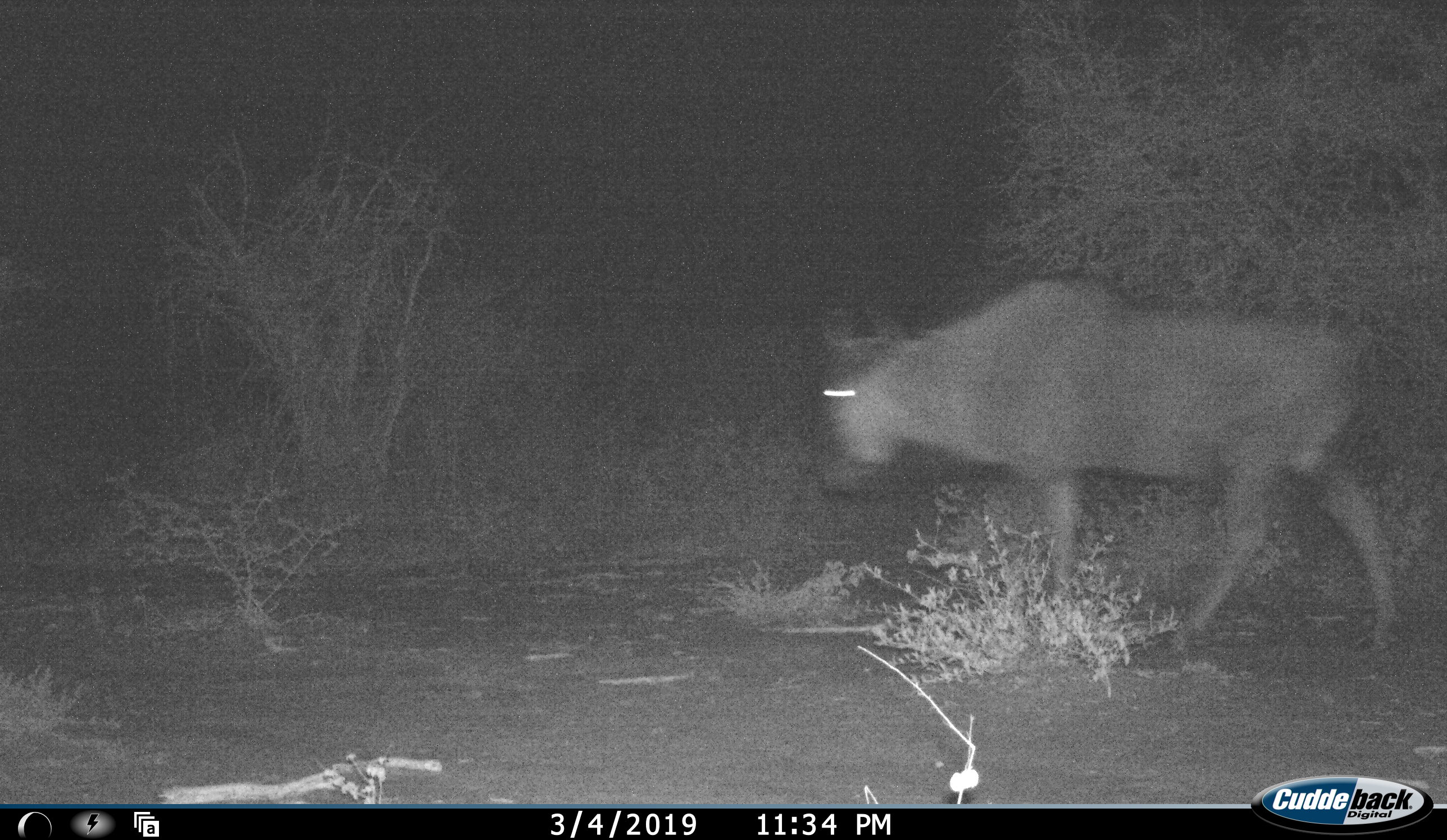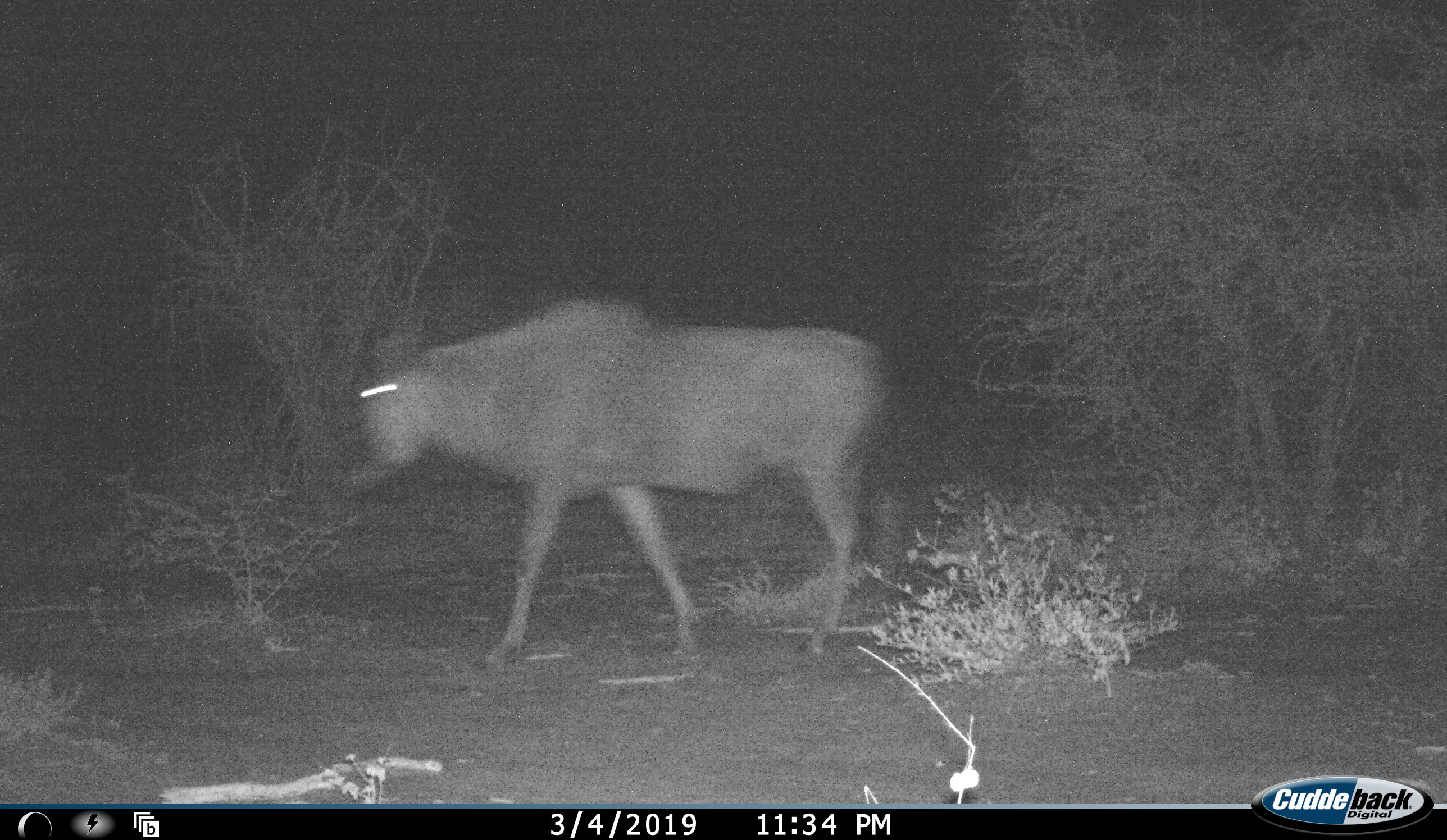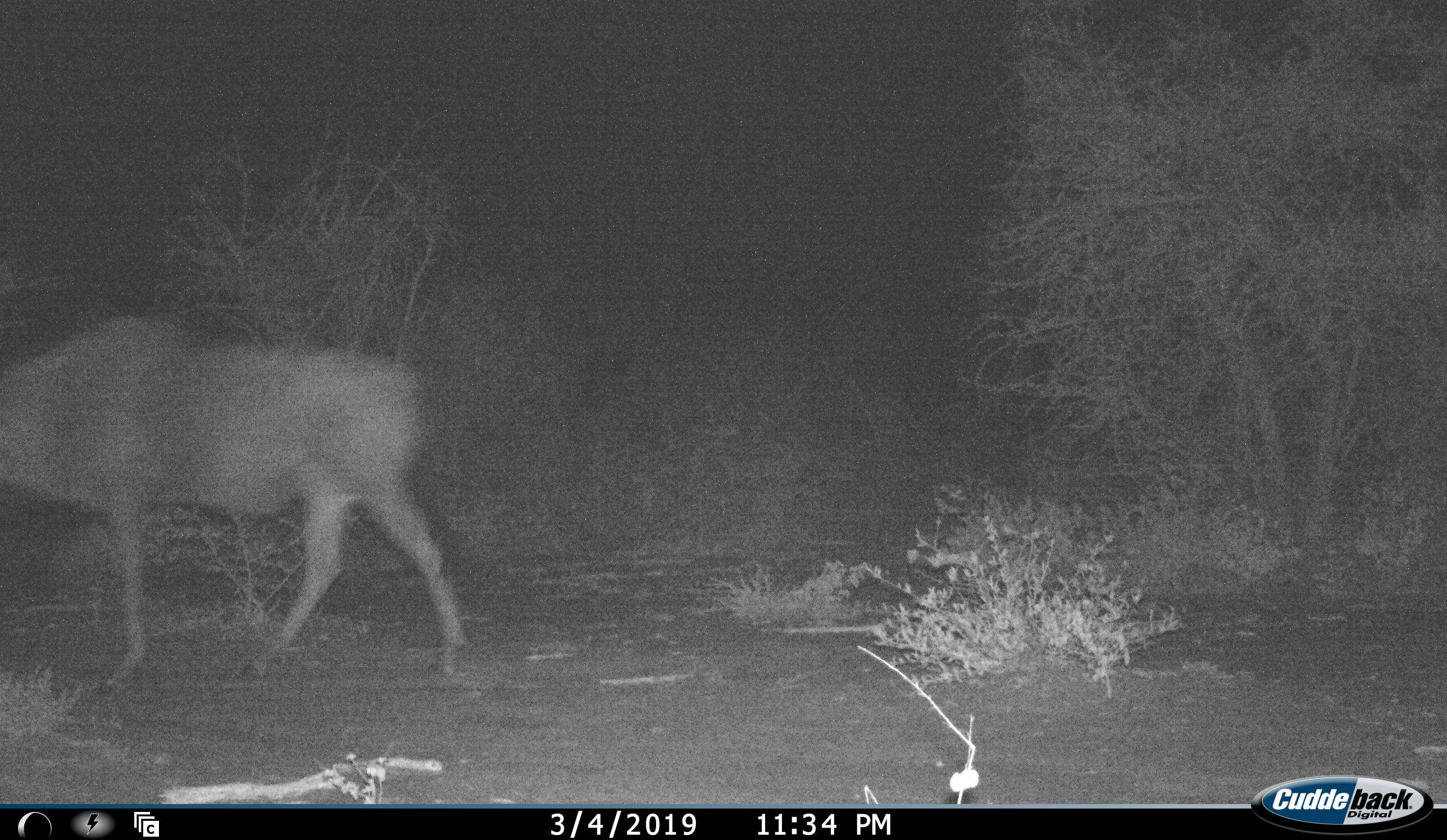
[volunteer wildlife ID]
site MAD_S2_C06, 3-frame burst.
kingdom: Animalia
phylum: Chordata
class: Mammalia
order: Artiodactyla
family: Bovidae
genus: Connochaetes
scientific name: Connochaetes taurinus taurinus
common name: blue wildebeest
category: wildebeestblue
Wildebeestblue (blue wildebeest) (Connochaetes taurinus taurinus), count 1. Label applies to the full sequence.